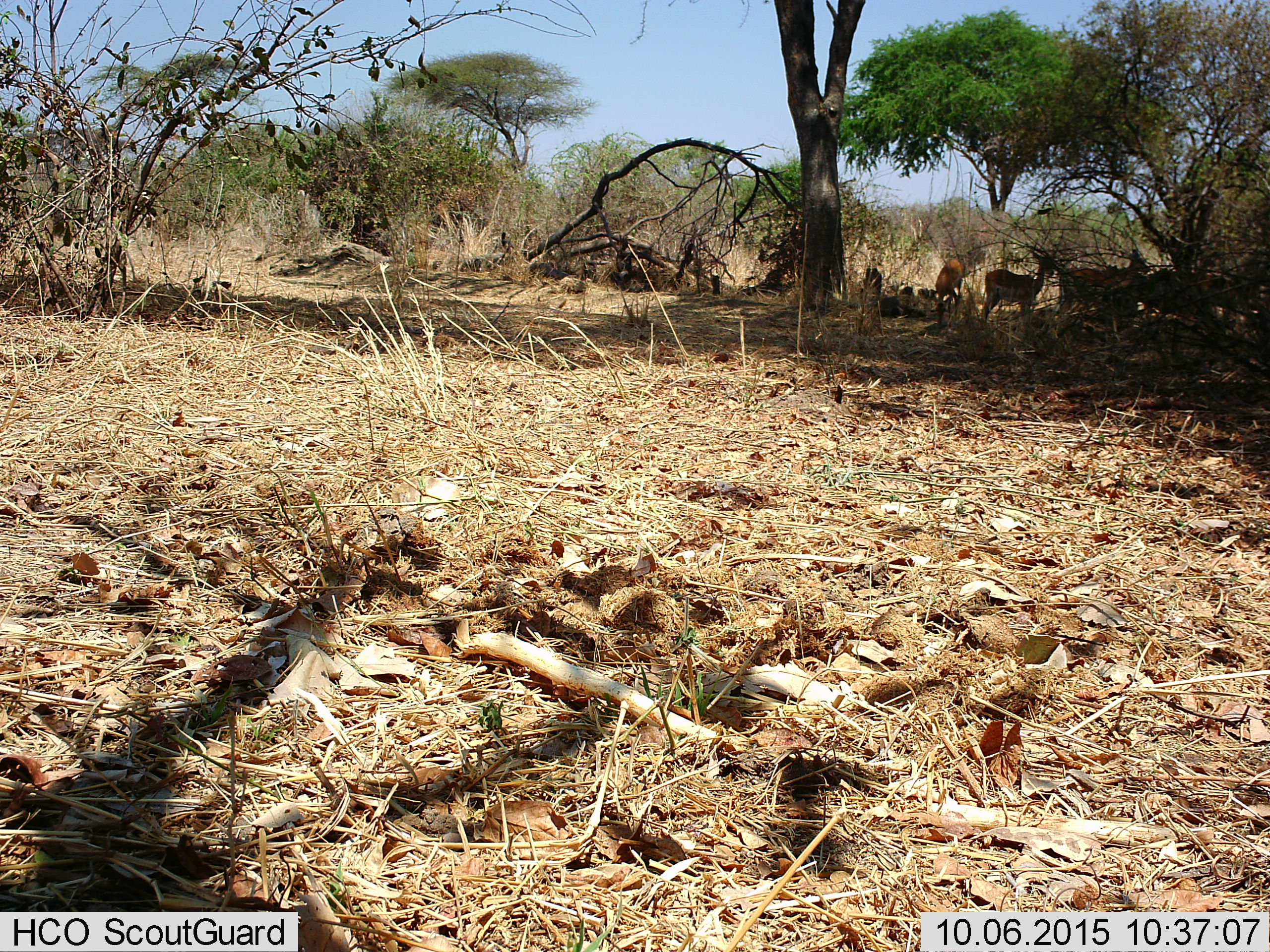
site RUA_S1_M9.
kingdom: Animalia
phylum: Chordata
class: Mammalia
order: Artiodactyla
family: Bovidae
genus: Aepyceros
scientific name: Aepyceros melampus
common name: impala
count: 5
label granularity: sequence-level